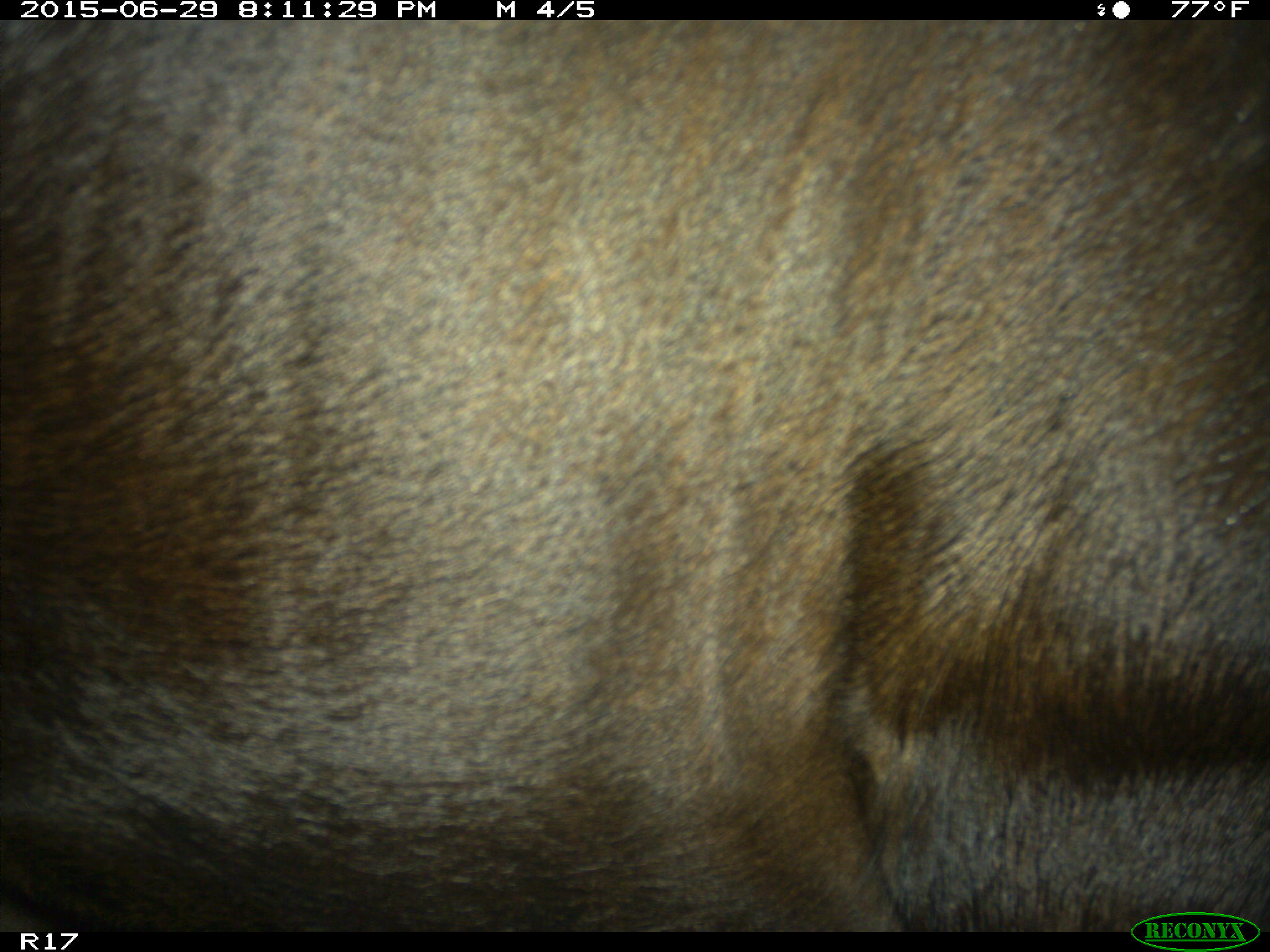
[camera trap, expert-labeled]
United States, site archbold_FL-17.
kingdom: Animalia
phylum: Chordata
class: Mammalia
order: Artiodactyla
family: Bovidae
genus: Bos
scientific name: Bos taurus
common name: domestic cow